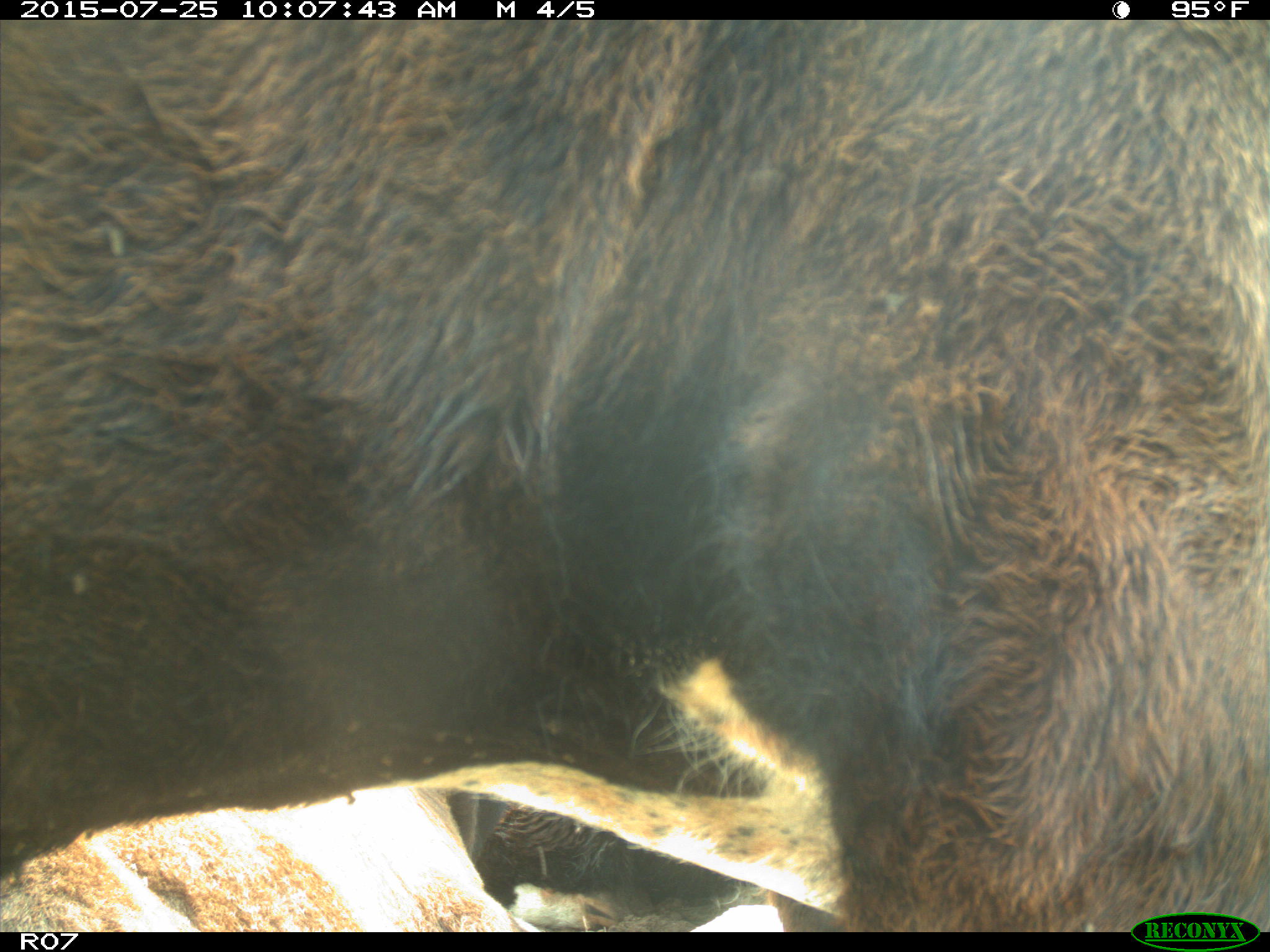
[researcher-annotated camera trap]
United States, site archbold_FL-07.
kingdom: Animalia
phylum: Chordata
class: Mammalia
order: Artiodactyla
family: Bovidae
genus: Bos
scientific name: Bos taurus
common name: domestic cow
Bos taurus (domestic cow).